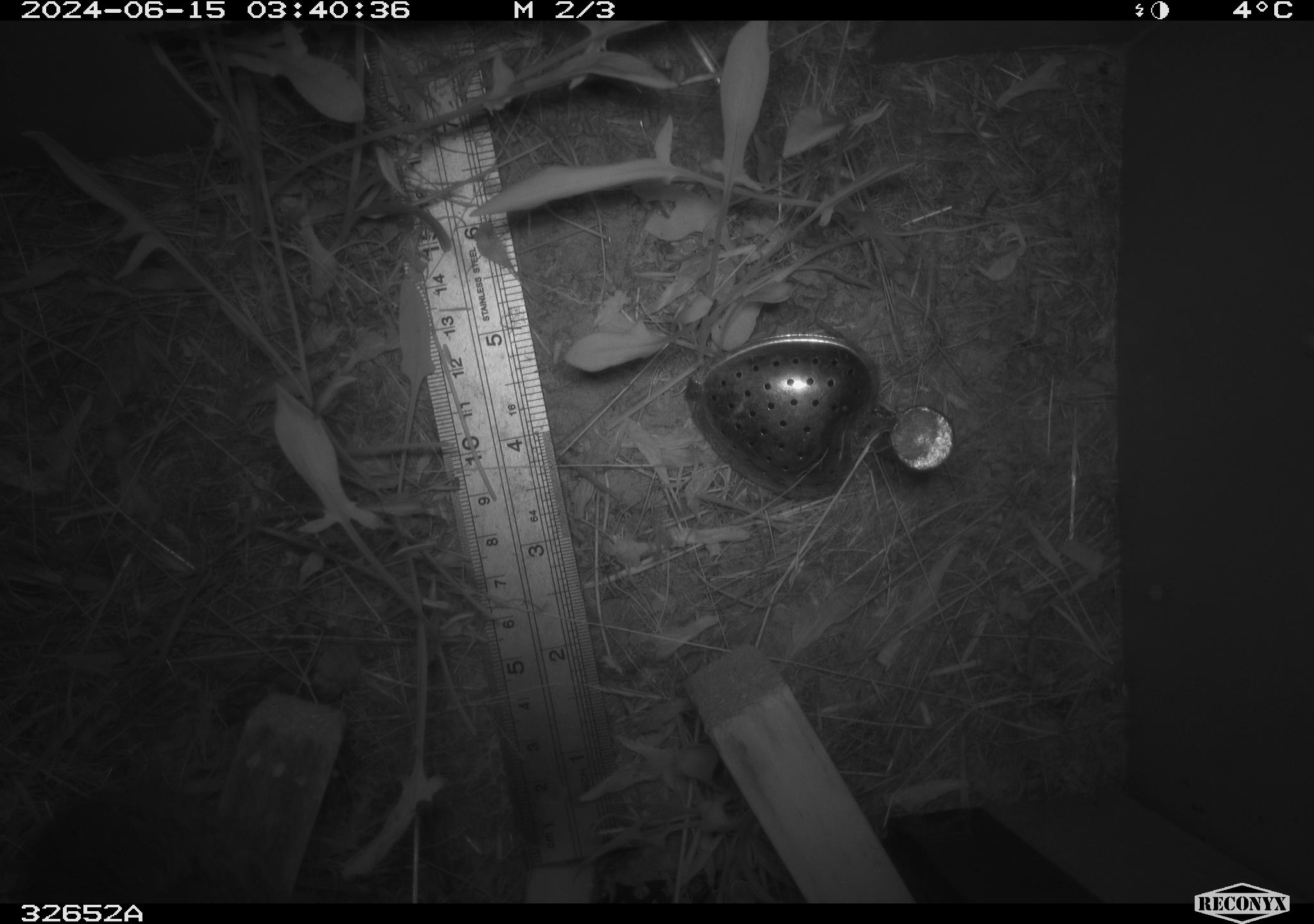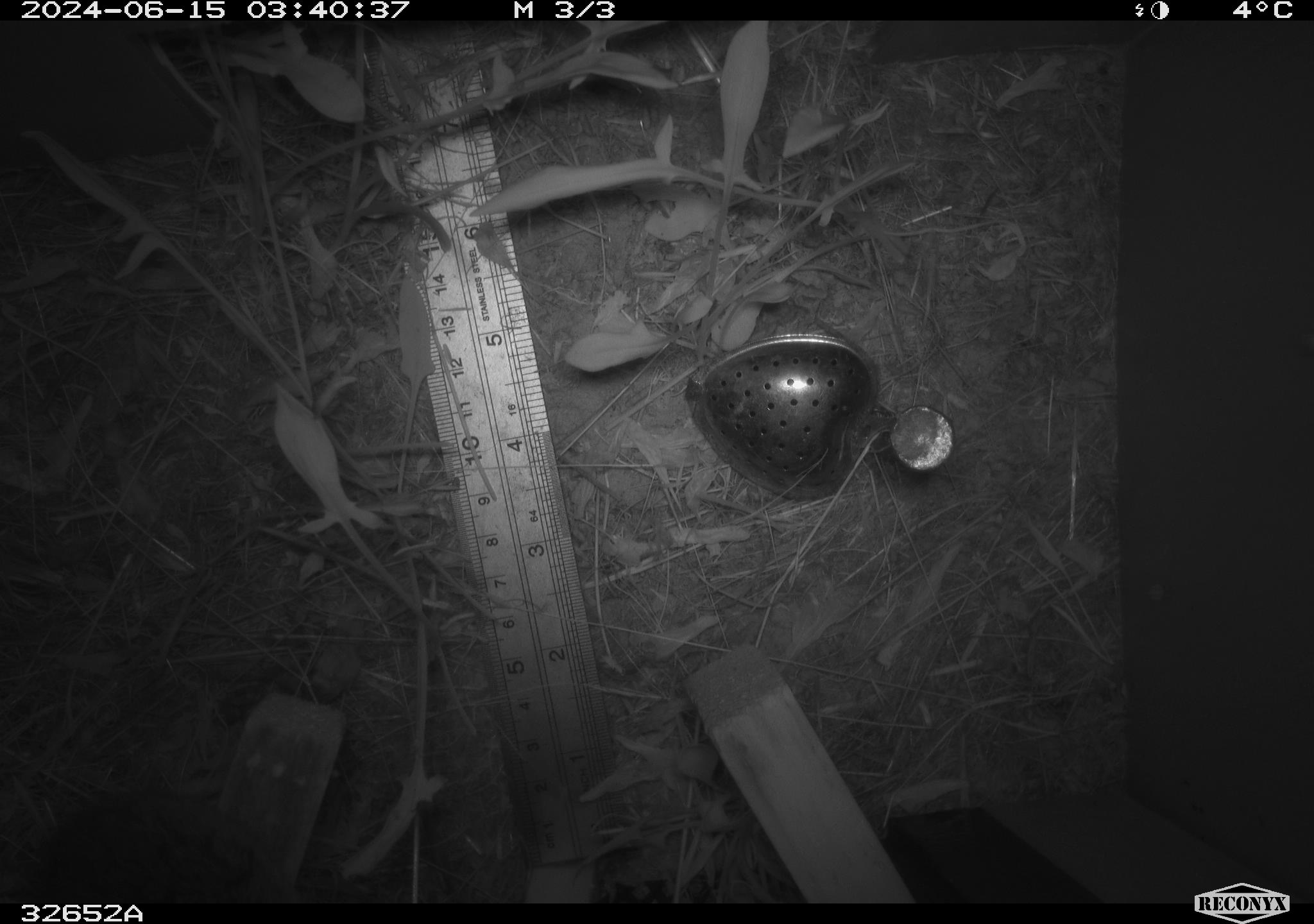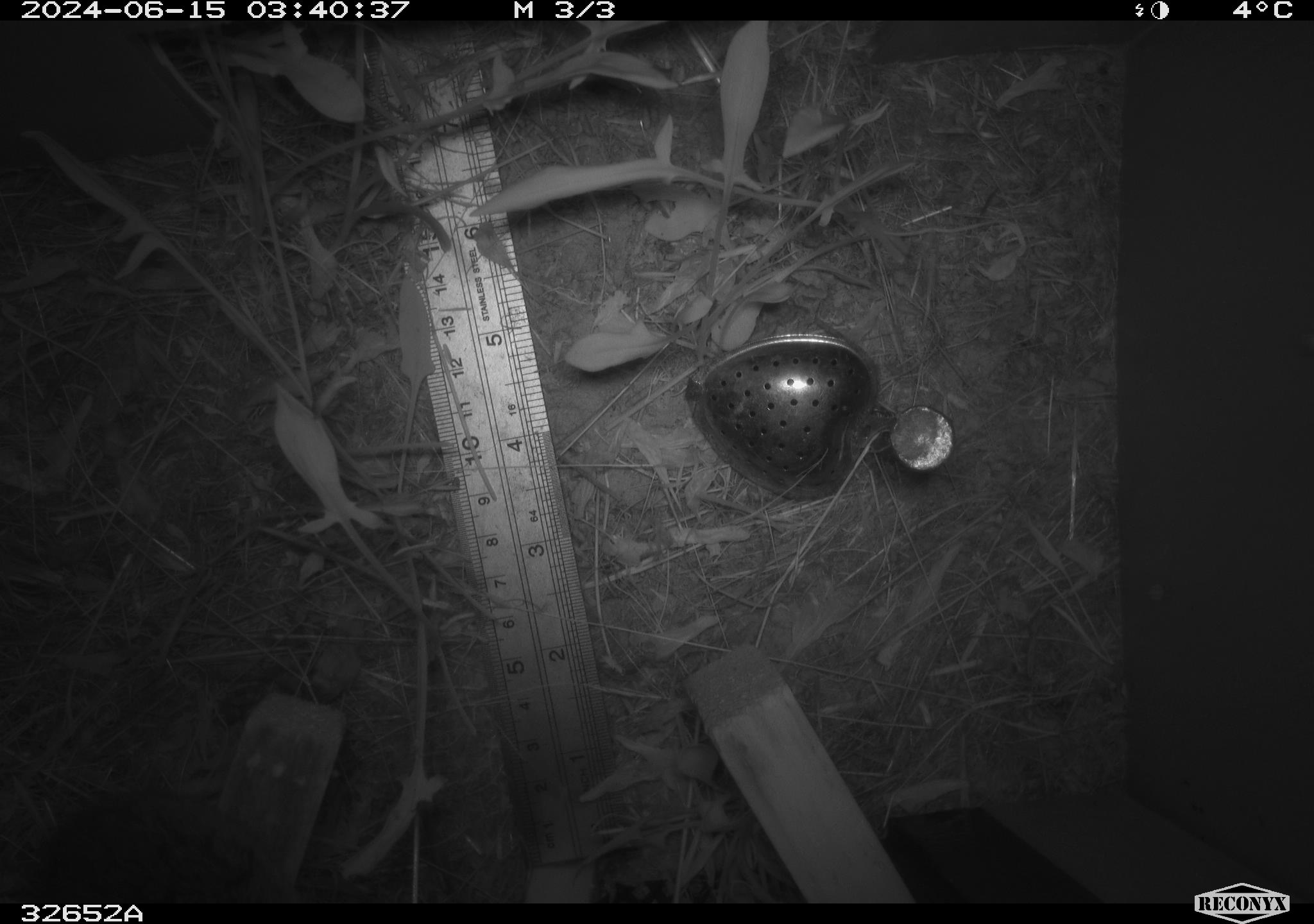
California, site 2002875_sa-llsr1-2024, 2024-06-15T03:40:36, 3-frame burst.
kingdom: Animalia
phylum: Chordata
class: Mammalia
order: Rodentia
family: Cricetidae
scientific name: Arvicolinae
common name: voles, lemmings, and muskrats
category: arvicolinae subfamily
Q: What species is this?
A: Arvicolinae subfamily (voles, lemmings, and muskrats) (Arvicolinae).